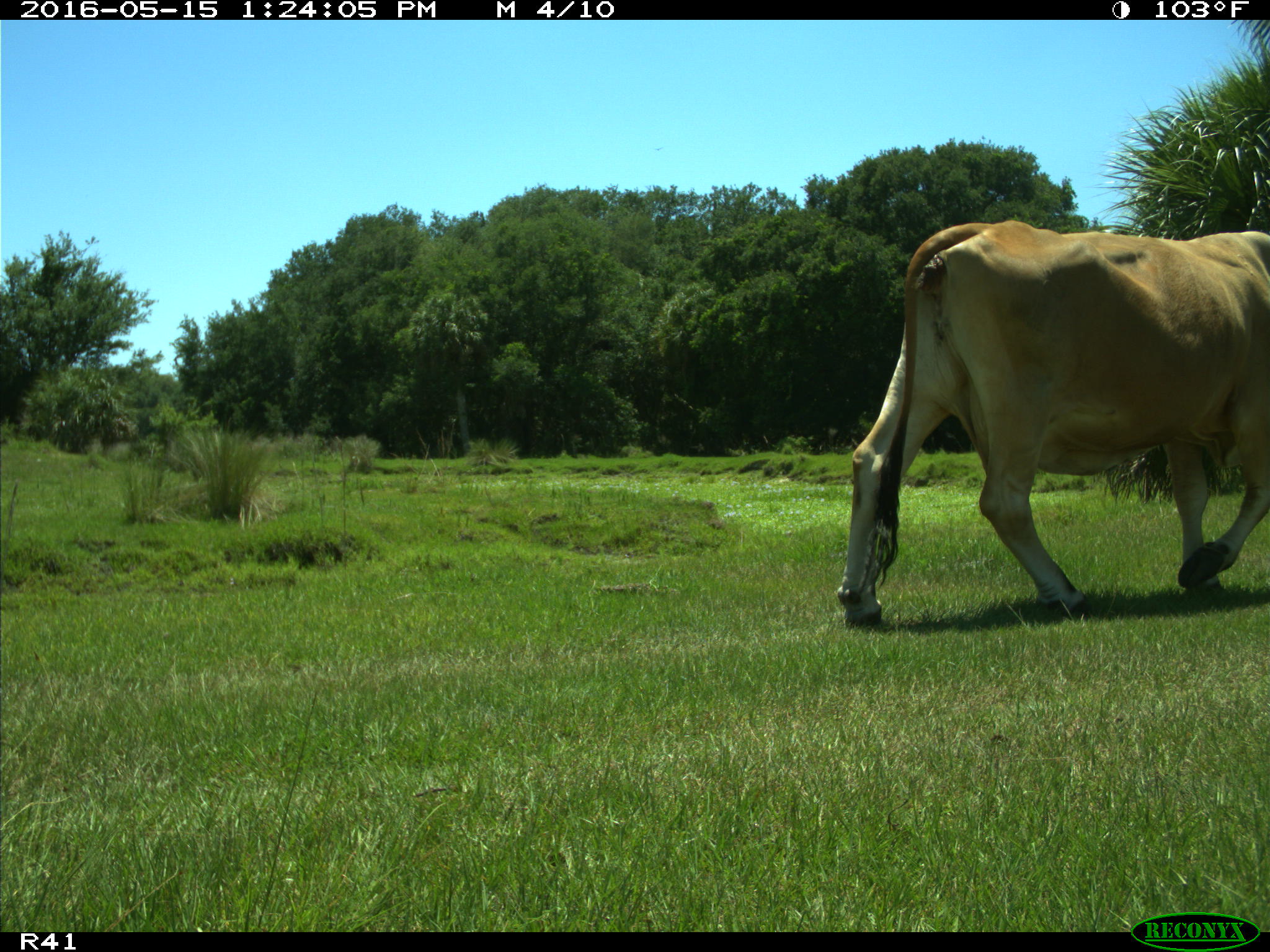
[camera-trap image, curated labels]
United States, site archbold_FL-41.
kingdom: Animalia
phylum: Chordata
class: Mammalia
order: Artiodactyla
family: Bovidae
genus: Bos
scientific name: Bos taurus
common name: domestic cow